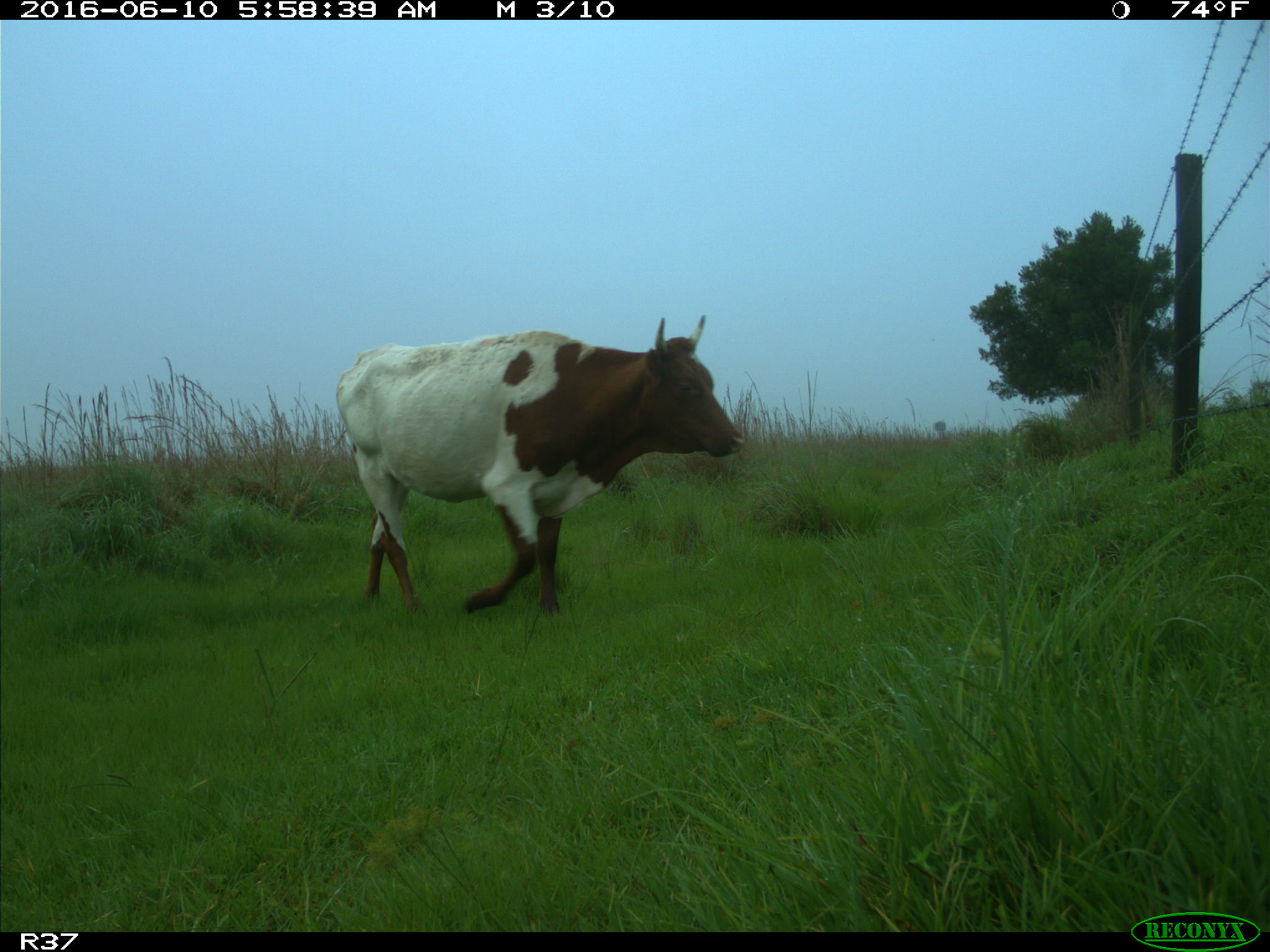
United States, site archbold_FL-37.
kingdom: Animalia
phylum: Chordata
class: Mammalia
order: Artiodactyla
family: Bovidae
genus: Bos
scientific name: Bos taurus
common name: domestic cow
Bos taurus (domestic cow).